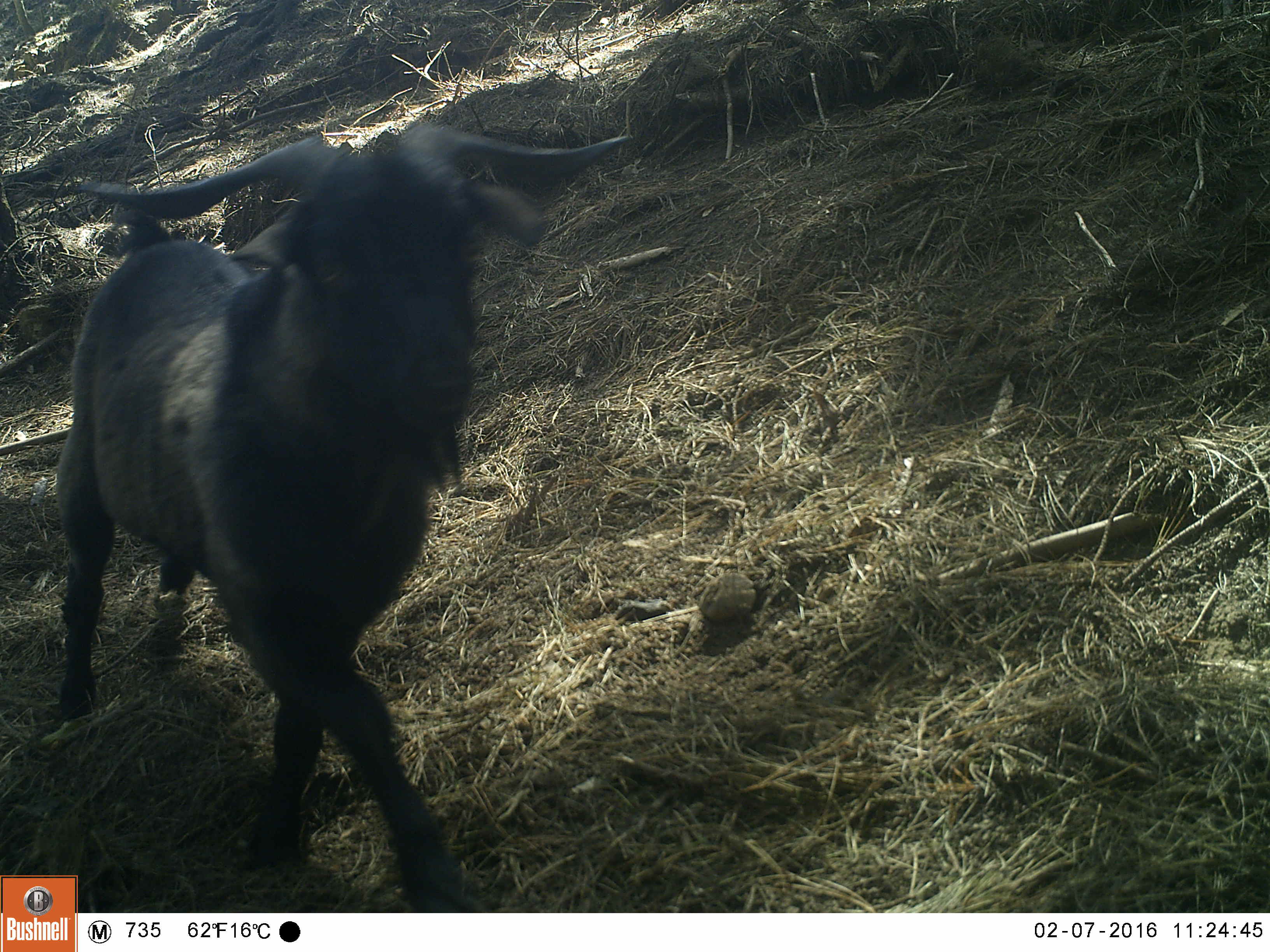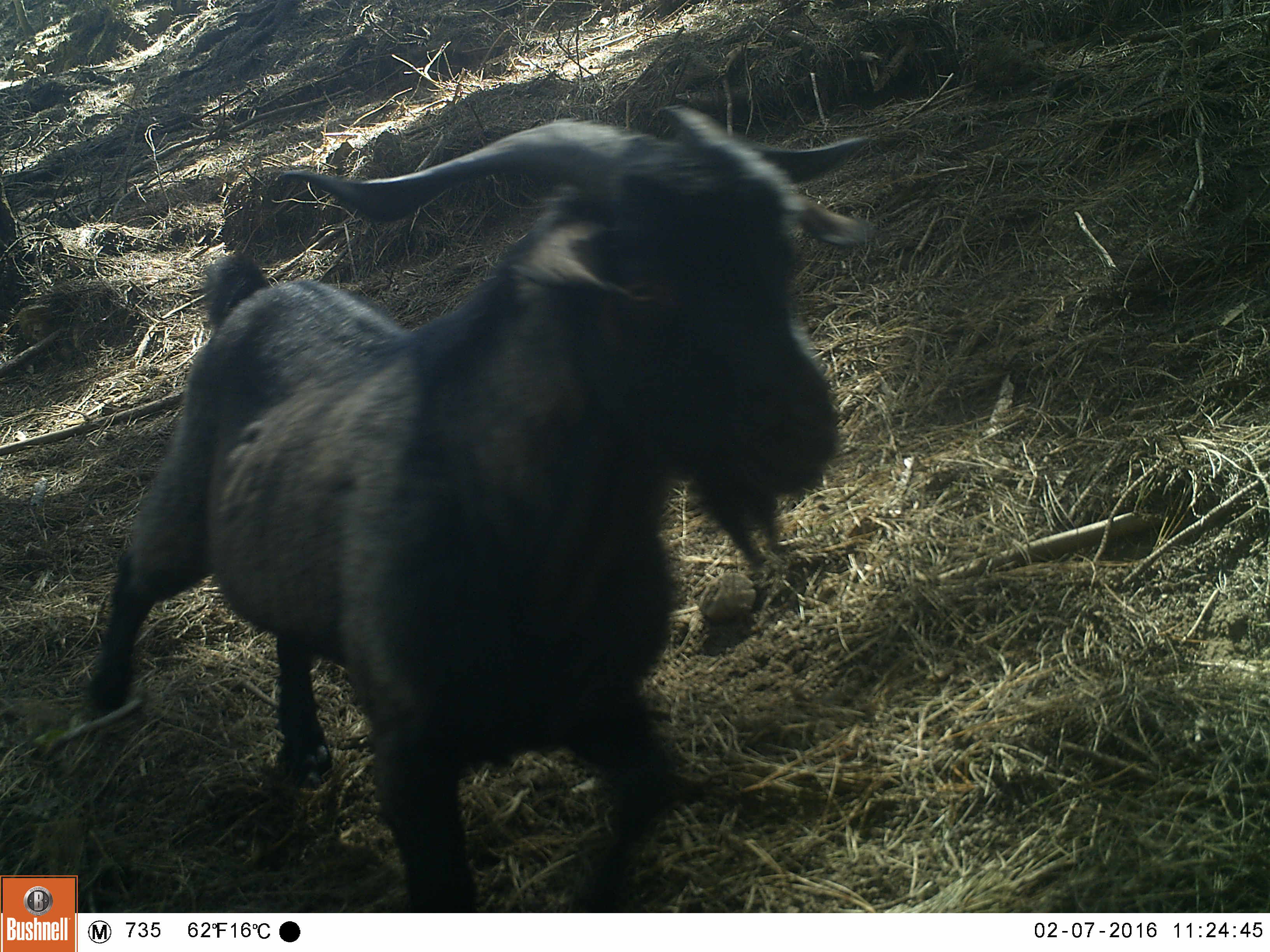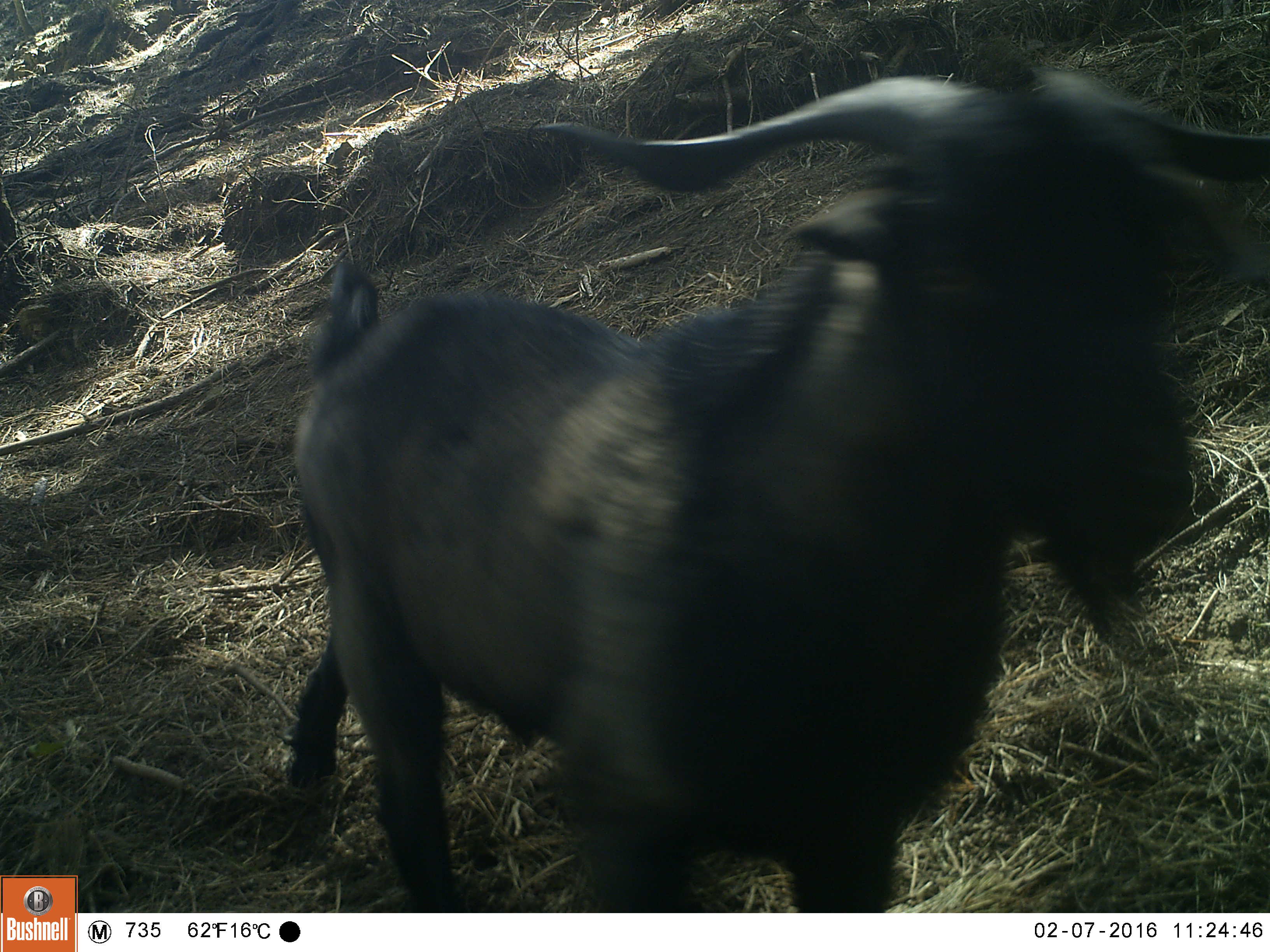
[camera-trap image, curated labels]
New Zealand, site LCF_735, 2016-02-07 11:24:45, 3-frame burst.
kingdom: Animalia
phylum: Chordata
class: Mammalia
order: Artiodactyla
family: Bovidae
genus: Capra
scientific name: Capra hircus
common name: goat